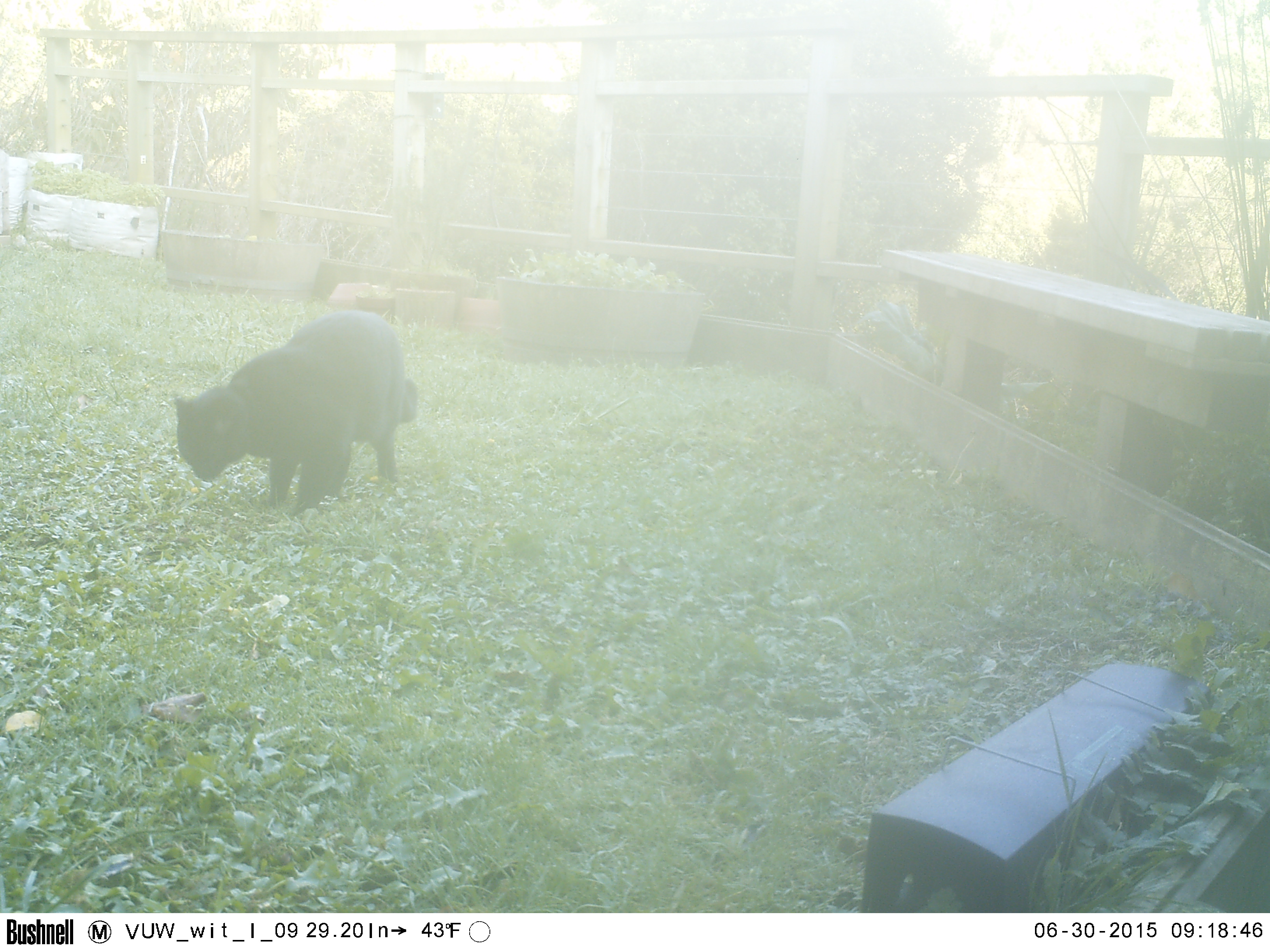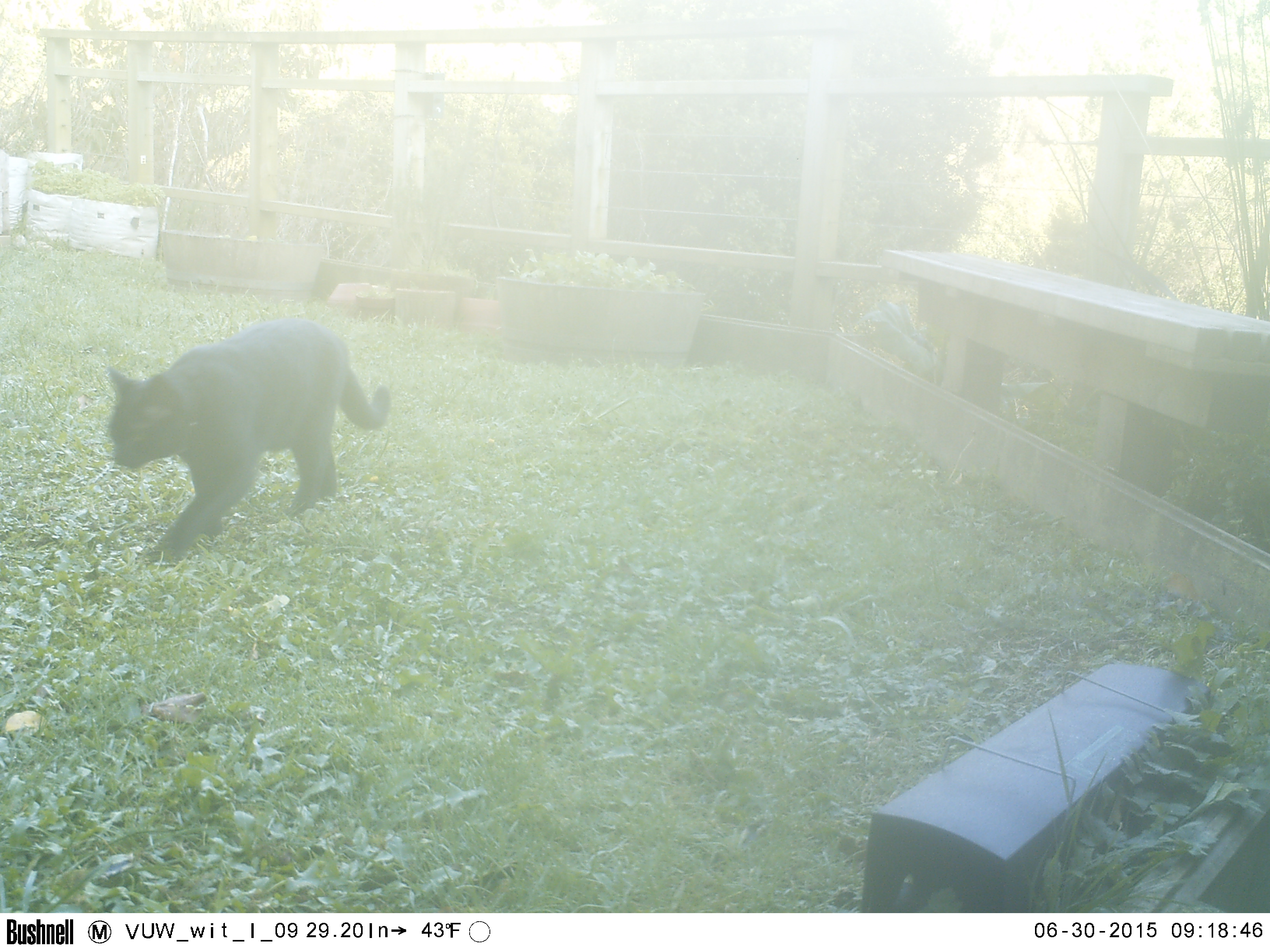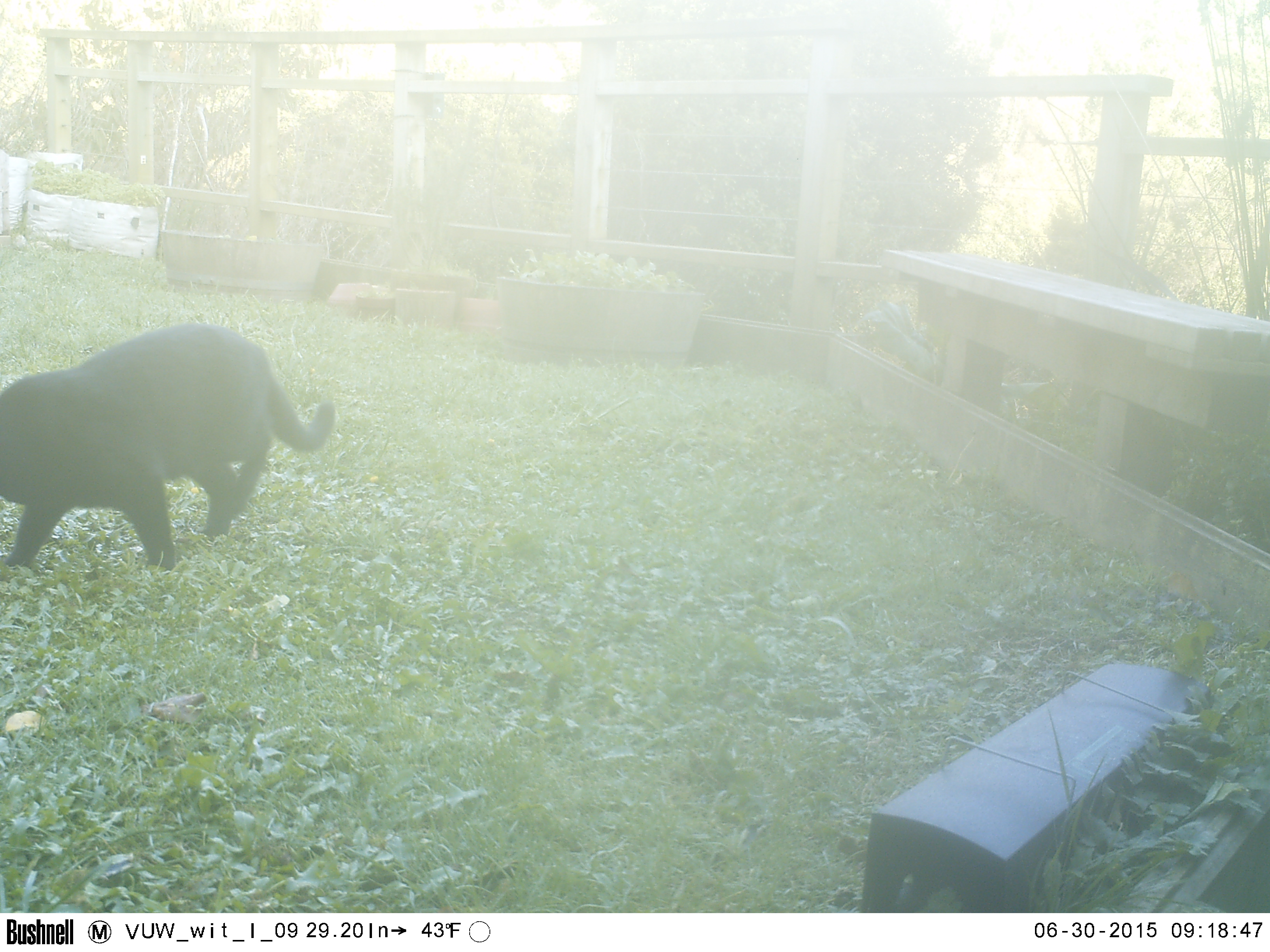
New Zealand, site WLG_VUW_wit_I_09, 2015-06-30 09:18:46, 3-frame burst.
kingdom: Animalia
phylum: Chordata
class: Mammalia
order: Carnivora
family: Felidae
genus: Felis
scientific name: Felis catus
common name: domestic cat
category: cat